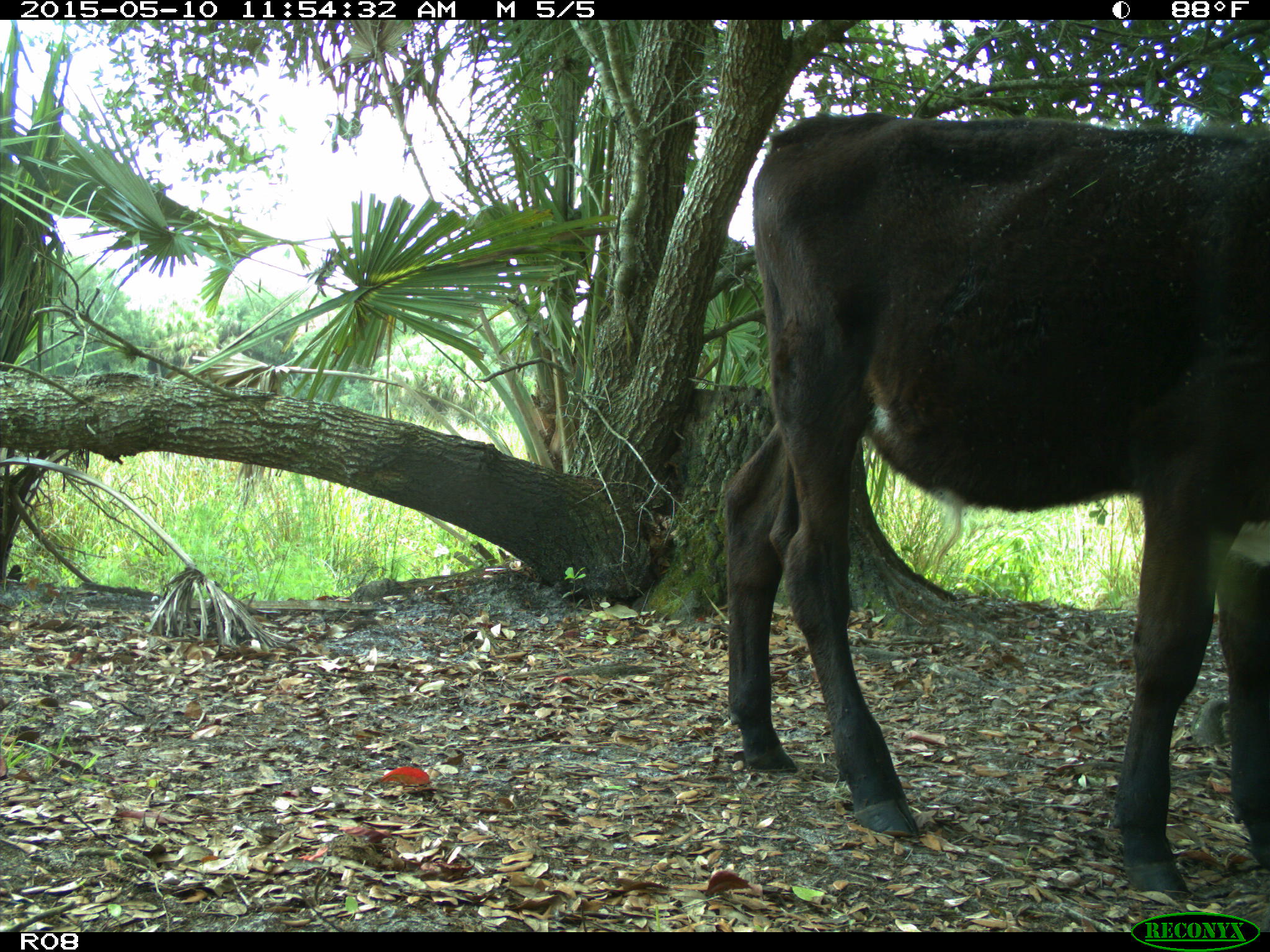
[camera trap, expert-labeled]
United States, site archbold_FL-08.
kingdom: Animalia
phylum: Chordata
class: Mammalia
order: Artiodactyla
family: Bovidae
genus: Bos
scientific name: Bos taurus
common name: domestic cow